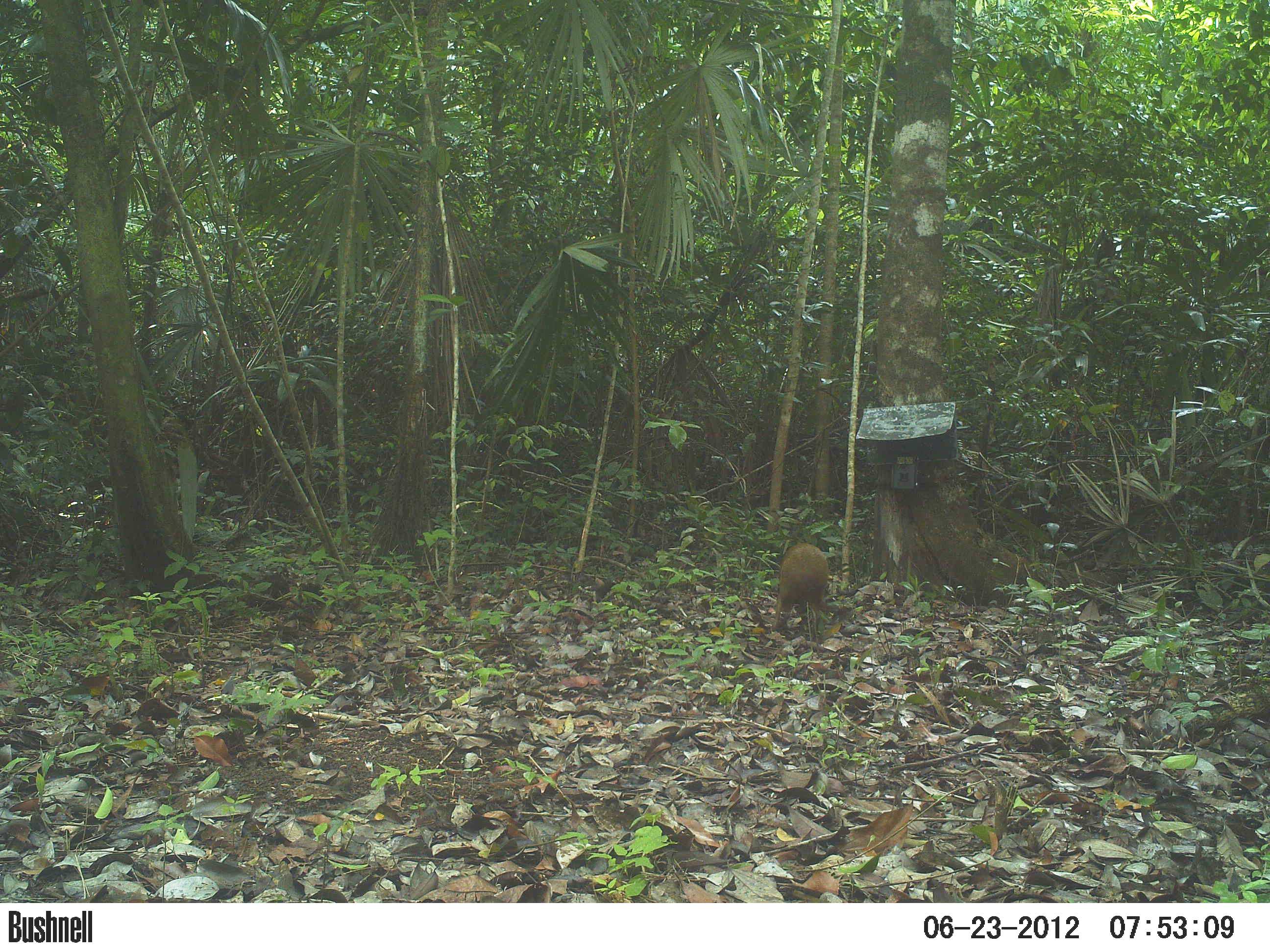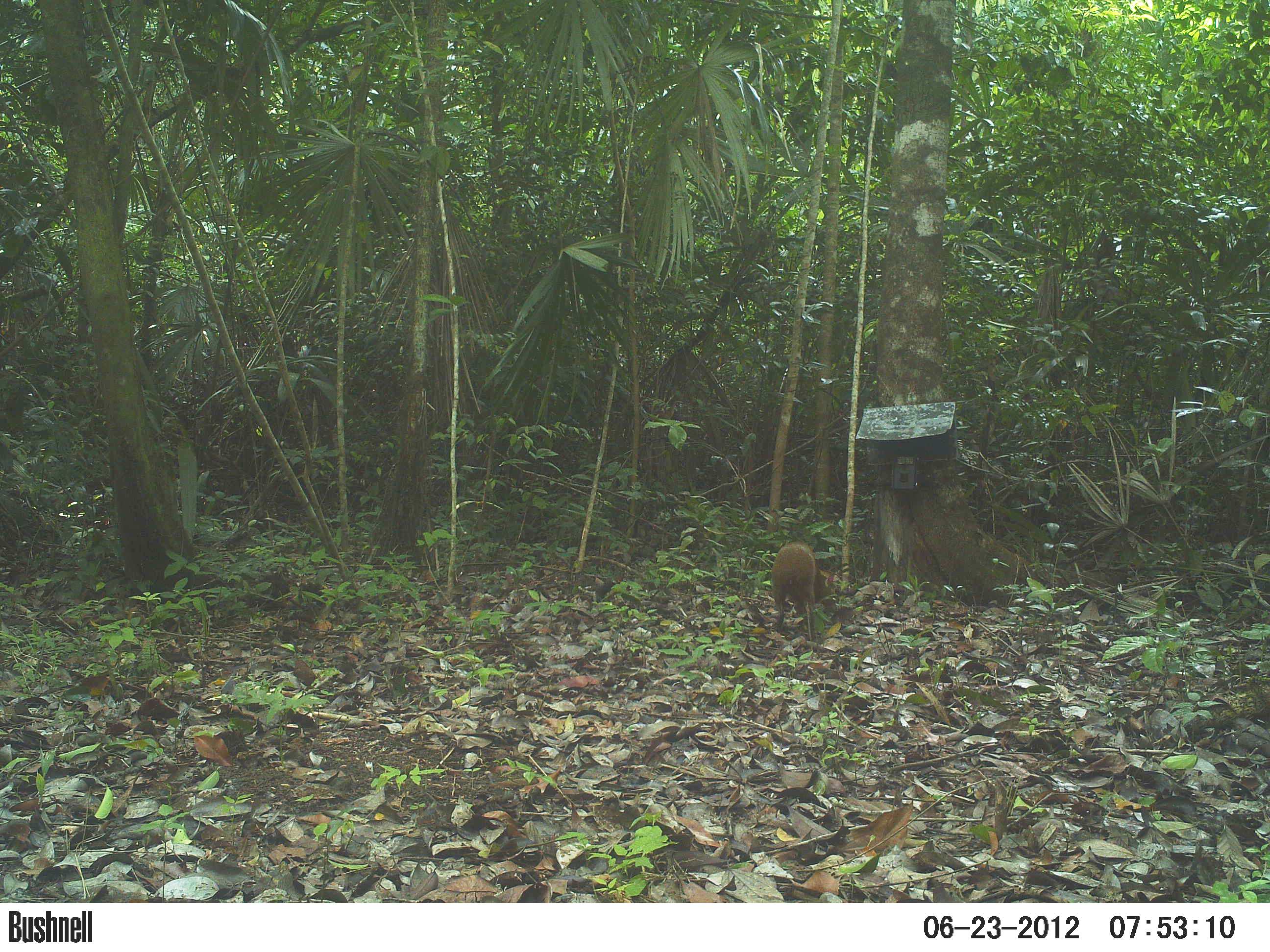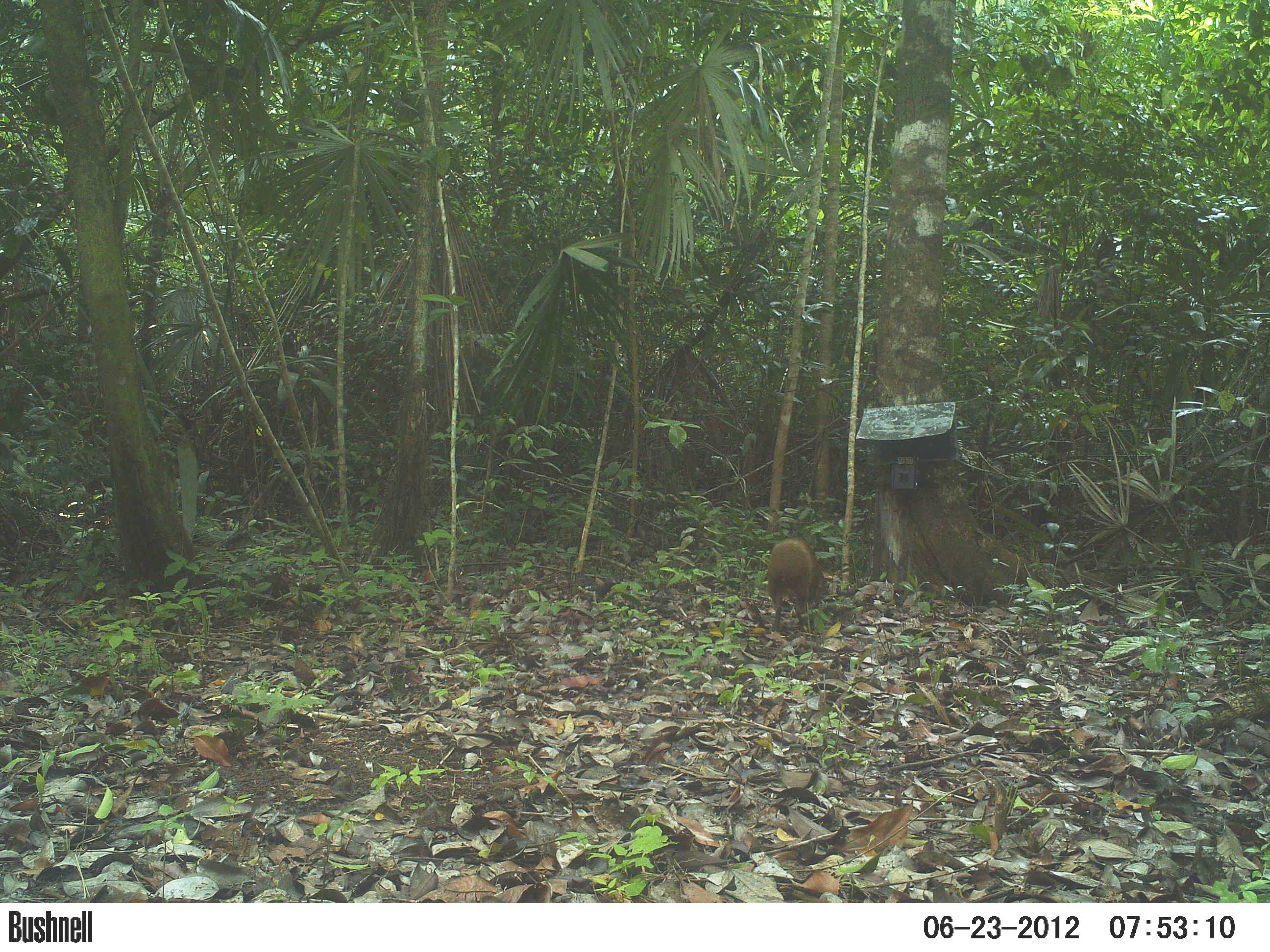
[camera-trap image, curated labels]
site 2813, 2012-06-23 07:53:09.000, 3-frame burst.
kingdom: Animalia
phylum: Chordata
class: Mammalia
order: Rodentia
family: Dasyproctidae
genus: Dasyprocta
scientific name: Dasyprocta punctata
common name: central american agouti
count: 1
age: adult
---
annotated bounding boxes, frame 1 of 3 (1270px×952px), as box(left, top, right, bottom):
dasyprocta punctata: box(773, 541, 830, 631)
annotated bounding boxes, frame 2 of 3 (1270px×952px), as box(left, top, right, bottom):
dasyprocta punctata: box(771, 538, 837, 641)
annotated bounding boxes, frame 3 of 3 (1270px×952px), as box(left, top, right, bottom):
dasyprocta punctata: box(765, 535, 828, 632)